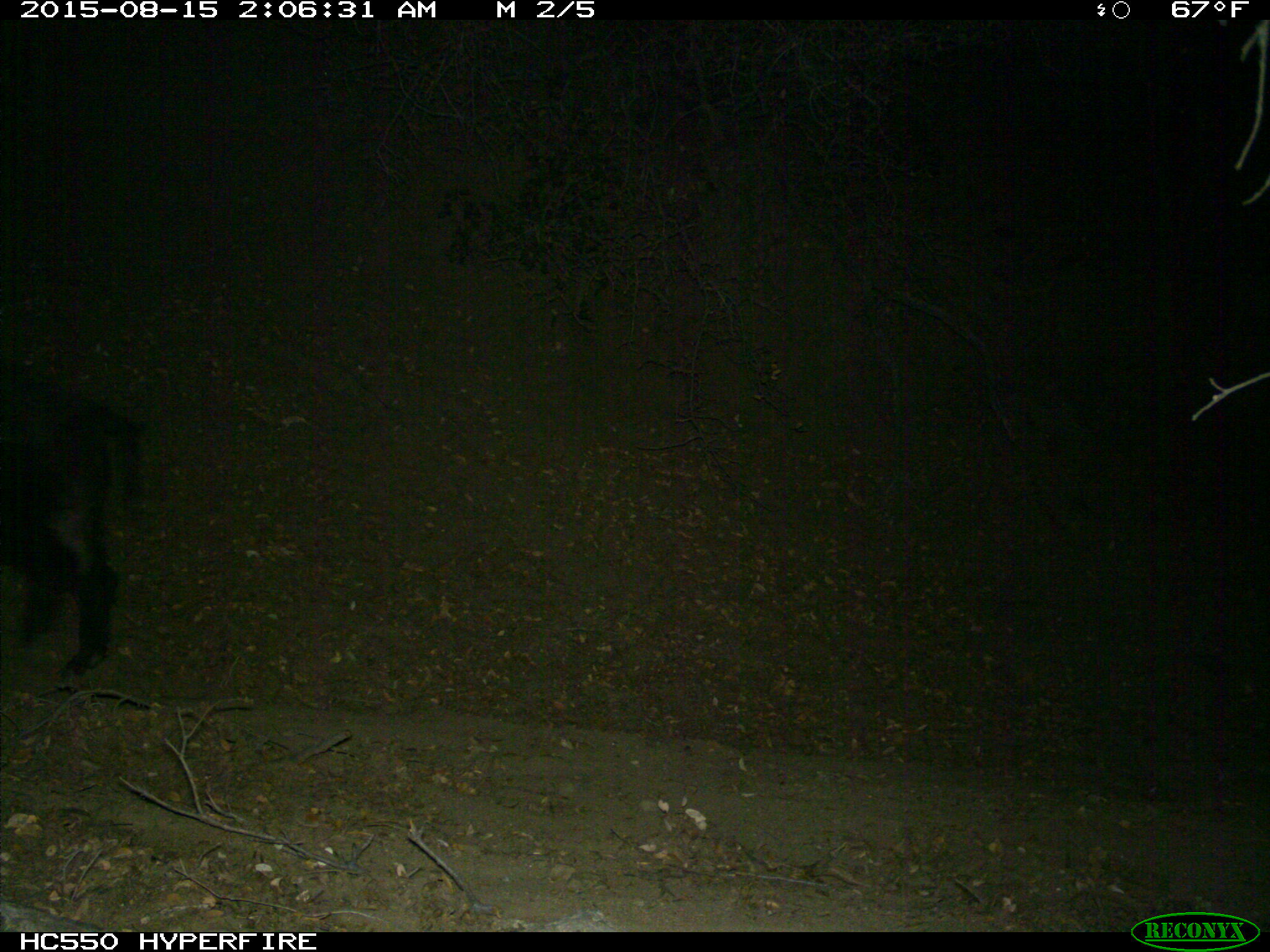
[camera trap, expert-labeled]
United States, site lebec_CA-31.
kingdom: Animalia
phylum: Chordata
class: Mammalia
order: Artiodactyla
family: Suidae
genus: Sus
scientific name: Sus scrofa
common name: wild boar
Sus scrofa (wild boar).